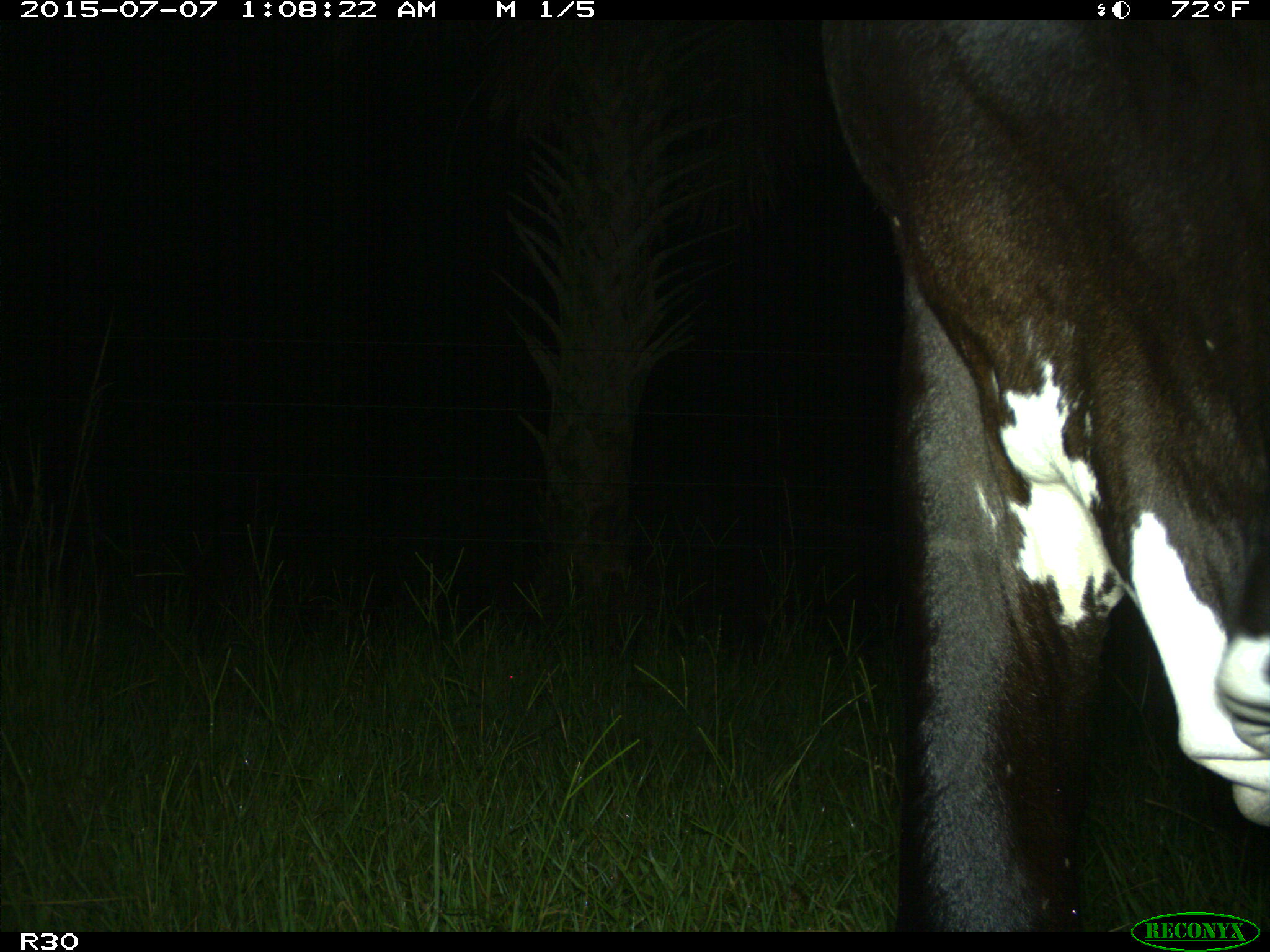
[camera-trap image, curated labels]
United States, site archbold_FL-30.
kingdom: Animalia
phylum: Chordata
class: Mammalia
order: Artiodactyla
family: Bovidae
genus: Bos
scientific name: Bos taurus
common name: domestic cow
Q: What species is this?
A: Bos taurus (domestic cow).